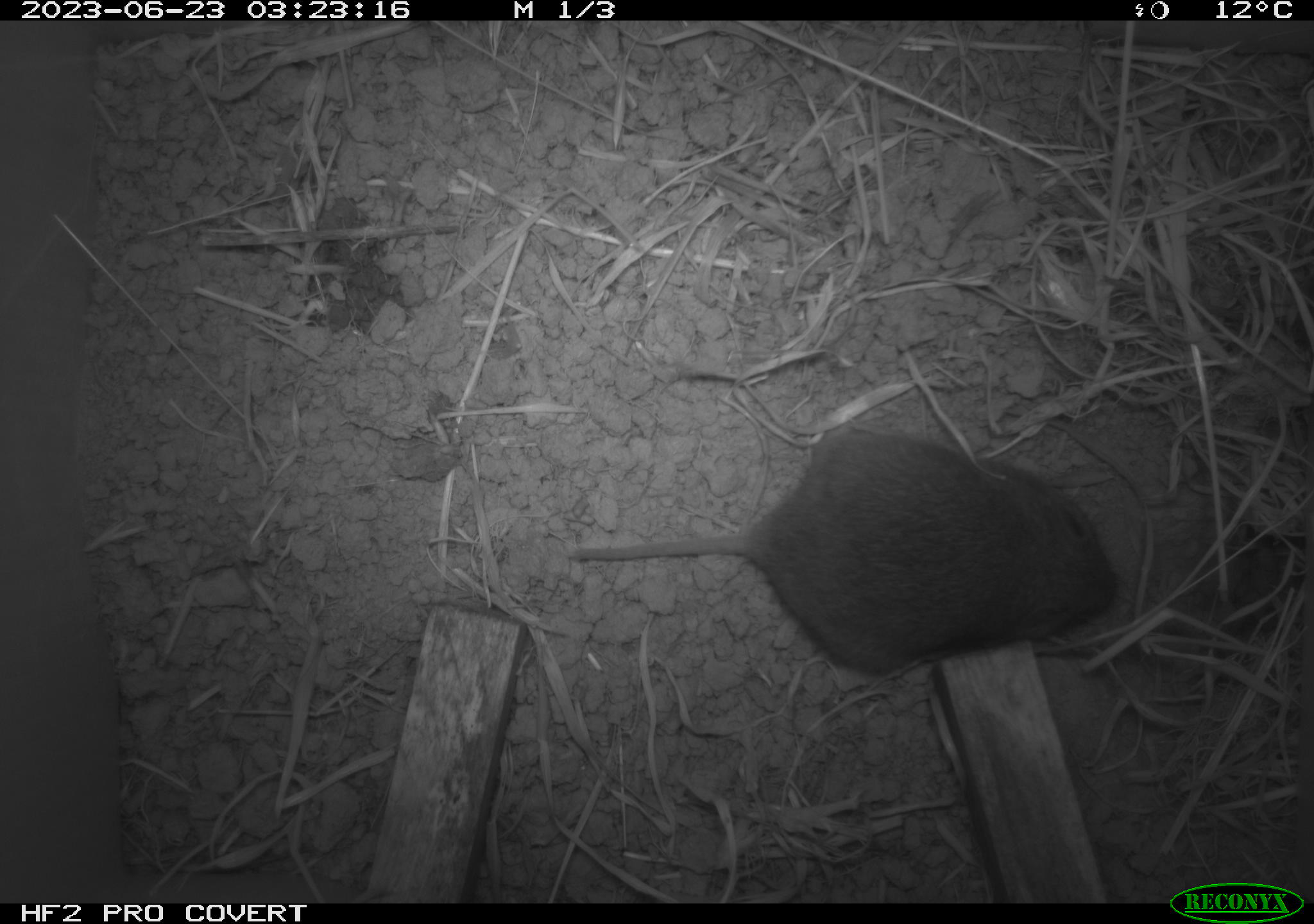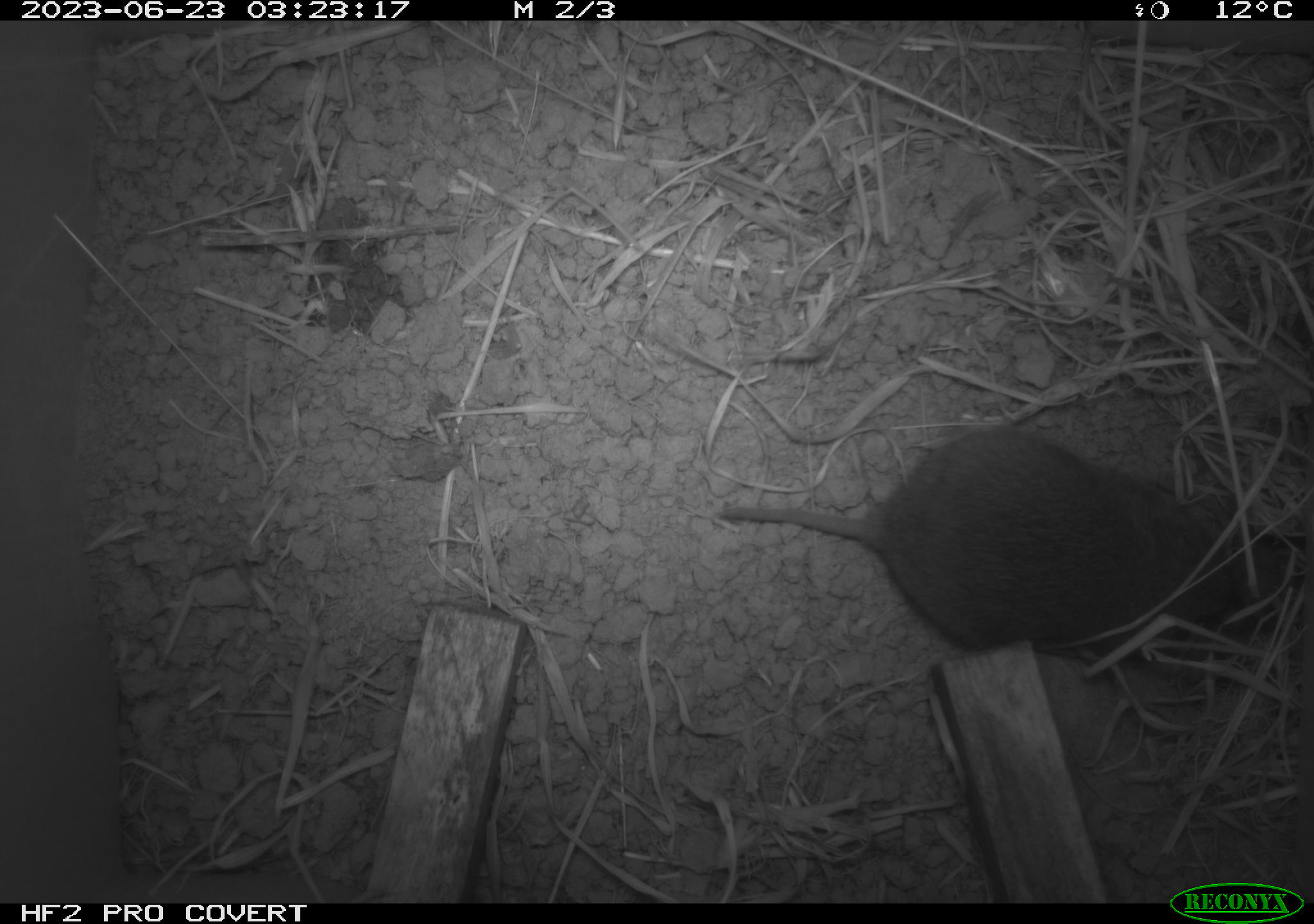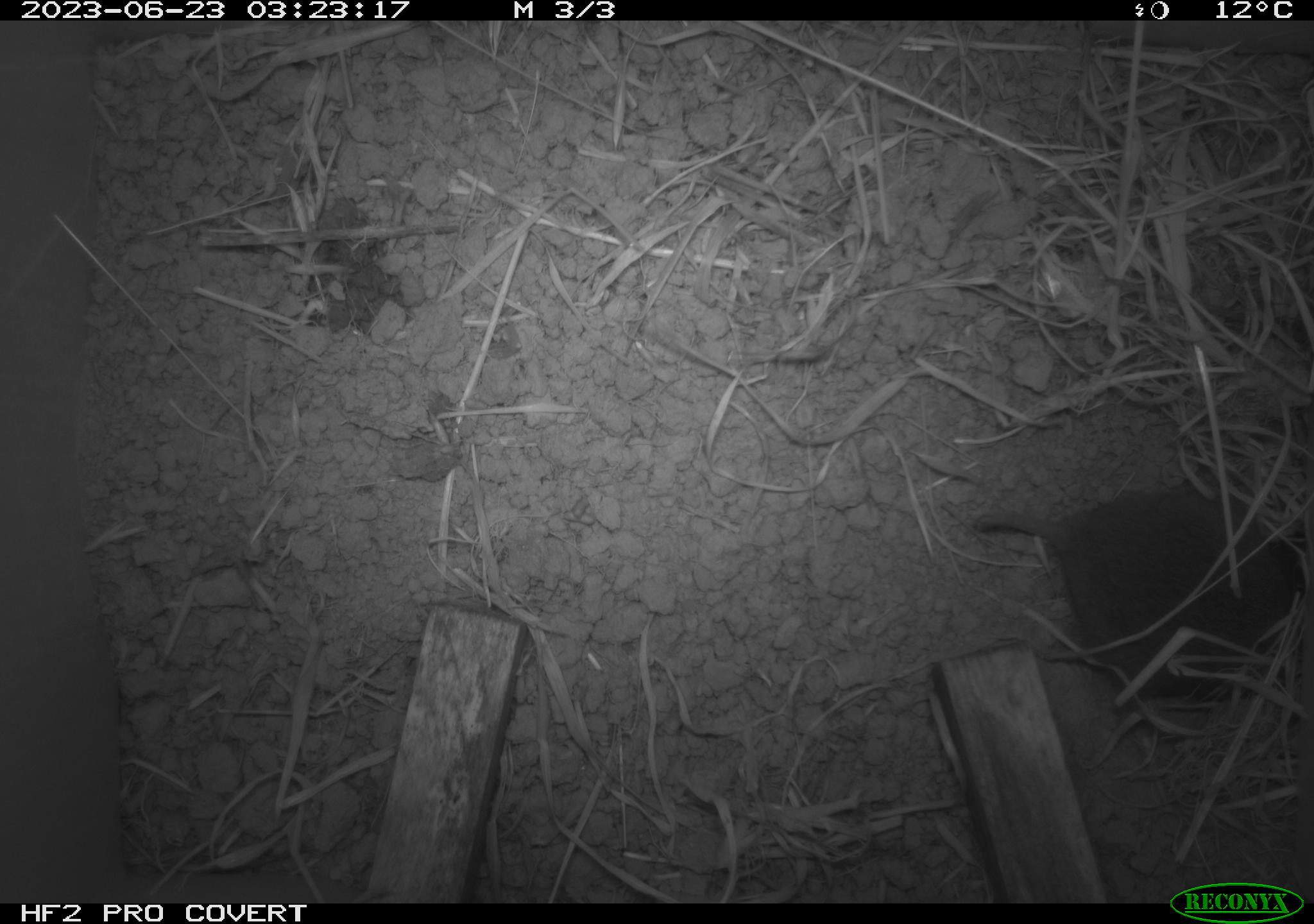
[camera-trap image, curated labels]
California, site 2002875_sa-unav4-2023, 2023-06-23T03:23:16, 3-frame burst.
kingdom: Animalia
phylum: Chordata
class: Mammalia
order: Rodentia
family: Cricetidae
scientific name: Arvicolinae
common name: voles, lemmings, and muskrats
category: arvicolinae subfamily